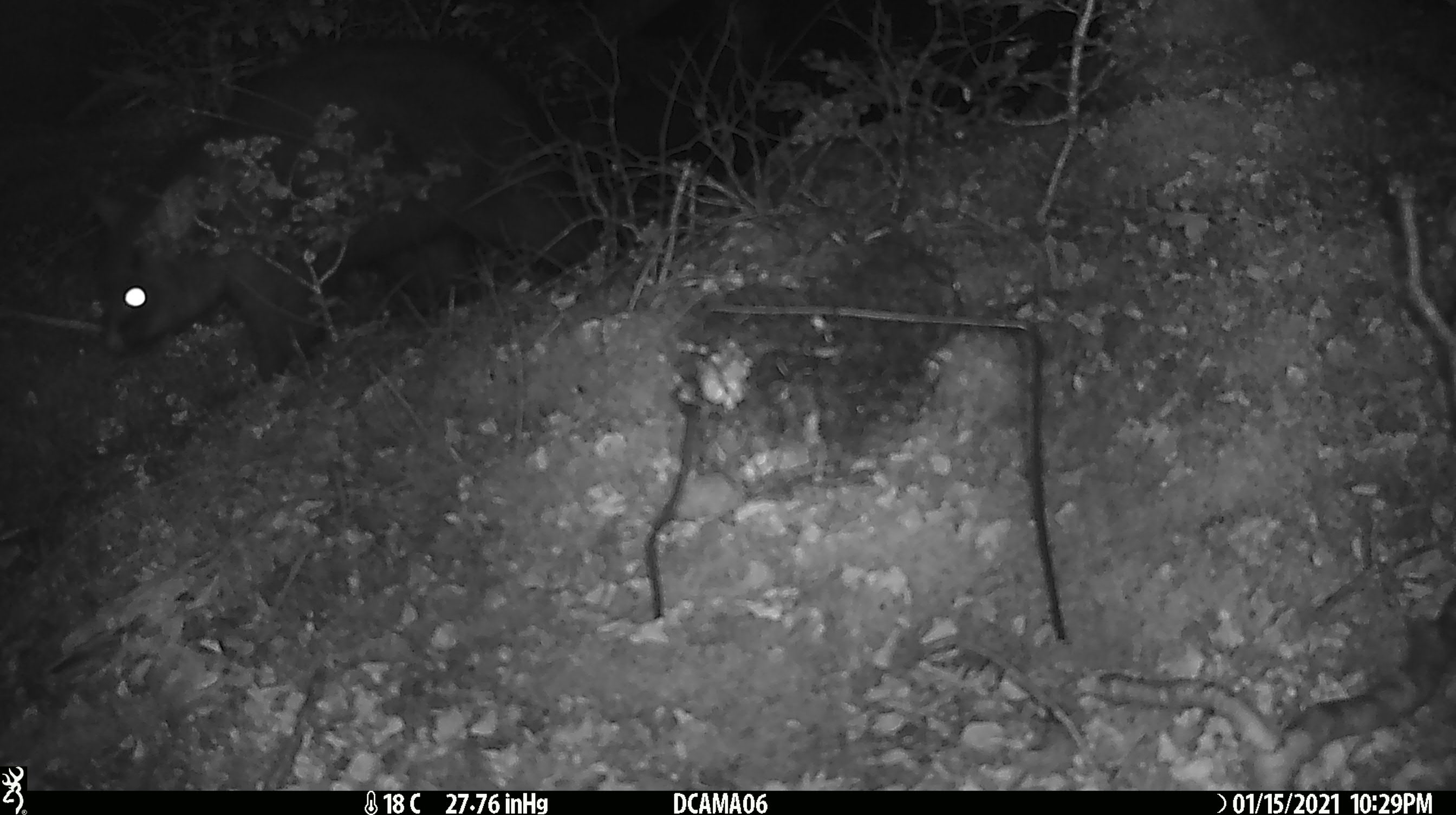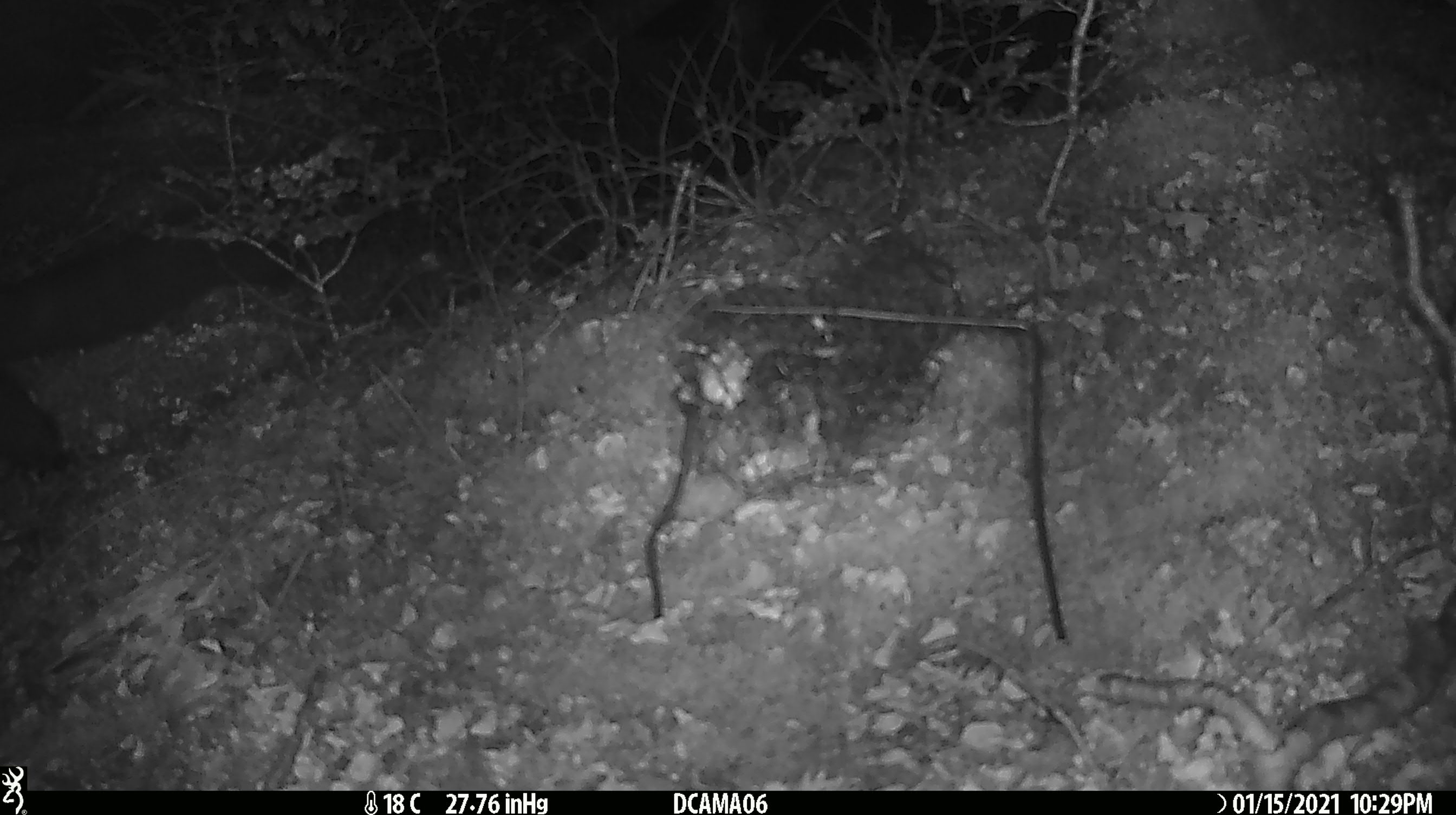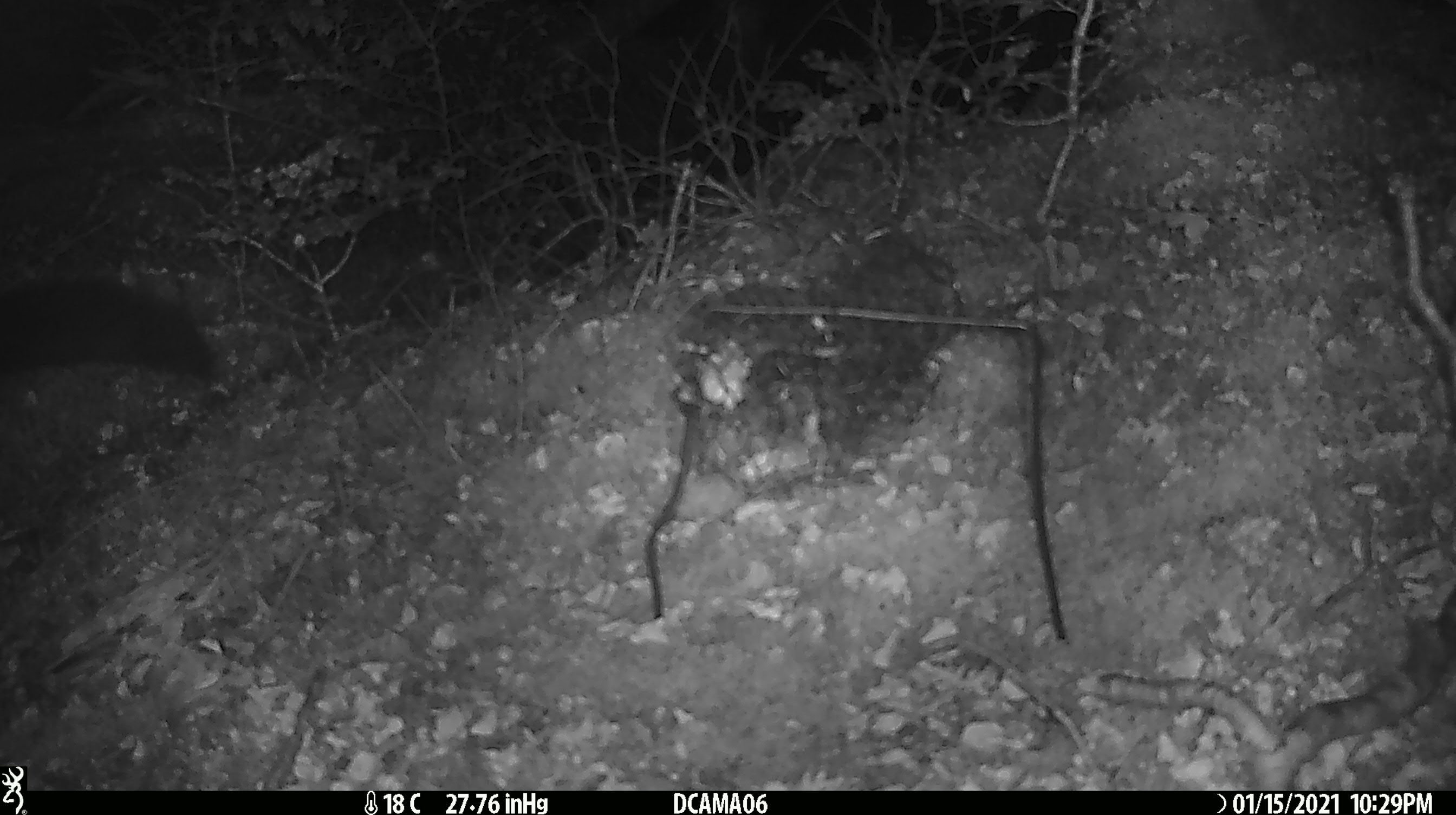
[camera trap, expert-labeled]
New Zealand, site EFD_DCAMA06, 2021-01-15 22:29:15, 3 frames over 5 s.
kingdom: Animalia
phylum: Chordata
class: Mammalia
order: Diprotodontia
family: Phalangeridae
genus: Trichosurus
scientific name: Trichosurus vulpecula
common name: common brushtail possum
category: possum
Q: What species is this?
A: Possum (common brushtail possum) (Trichosurus vulpecula).